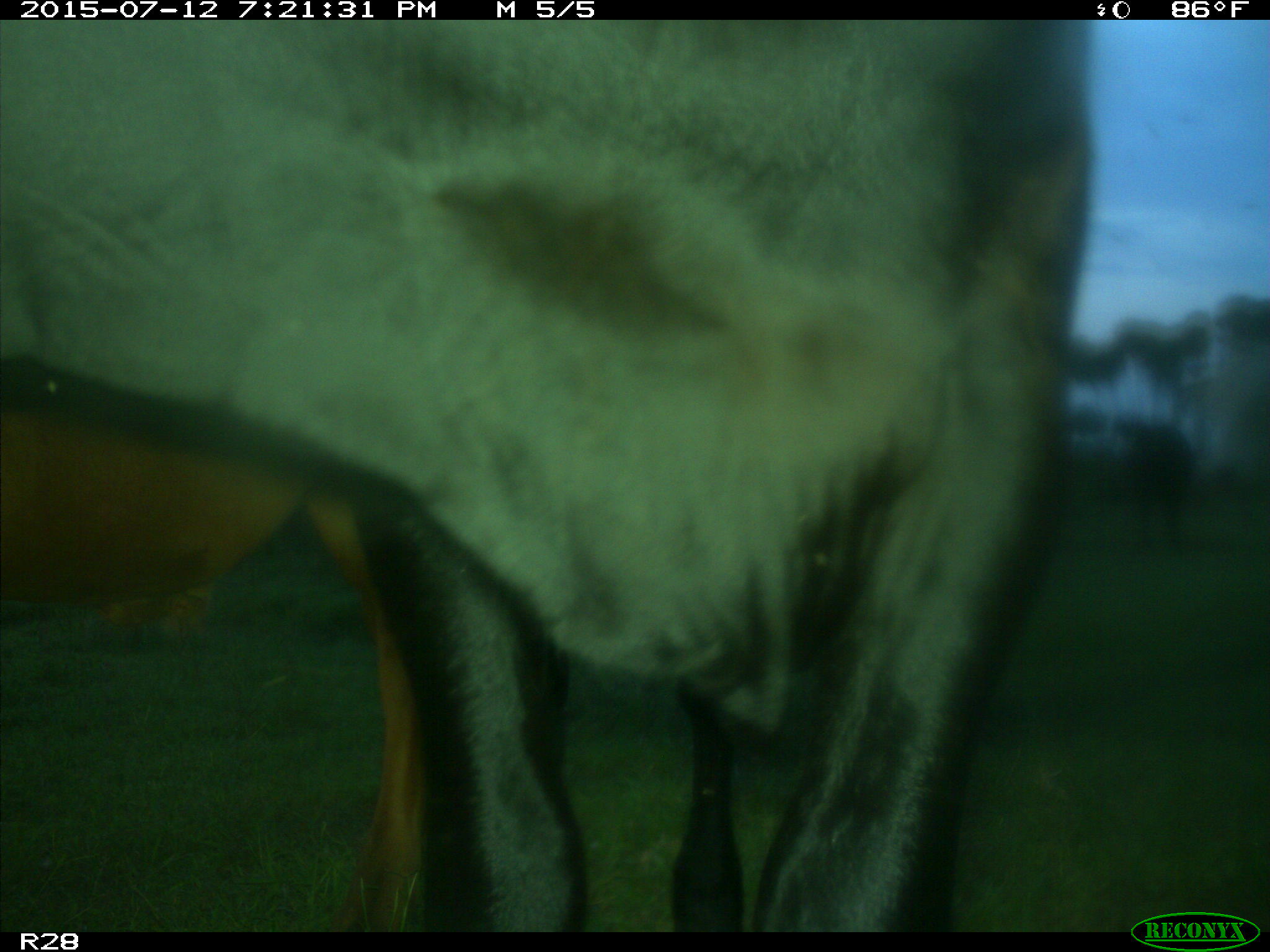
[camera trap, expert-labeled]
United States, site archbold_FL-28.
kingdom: Animalia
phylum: Chordata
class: Mammalia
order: Artiodactyla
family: Bovidae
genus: Bos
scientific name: Bos taurus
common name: domestic cow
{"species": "Bos taurus (domestic cow)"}